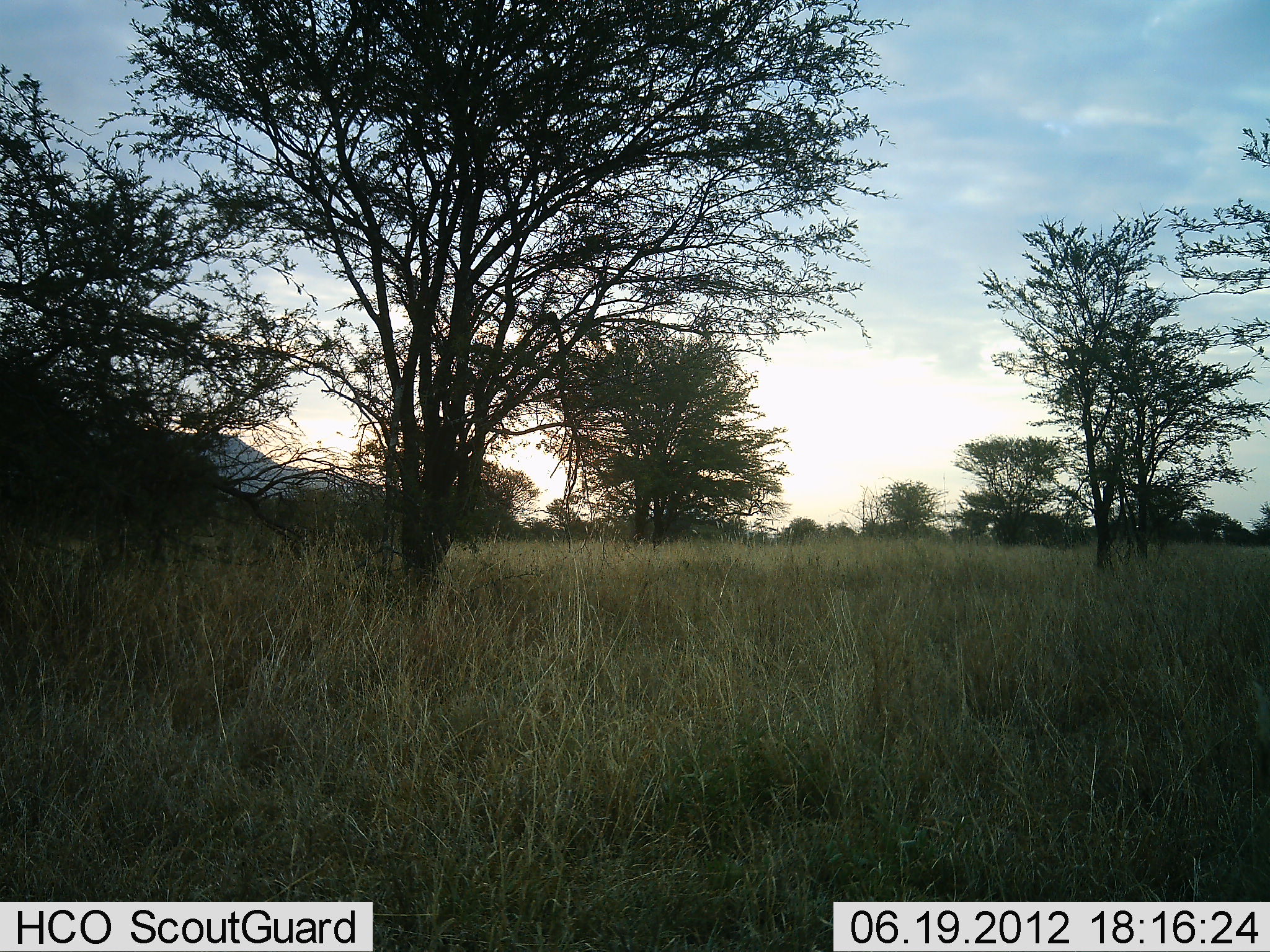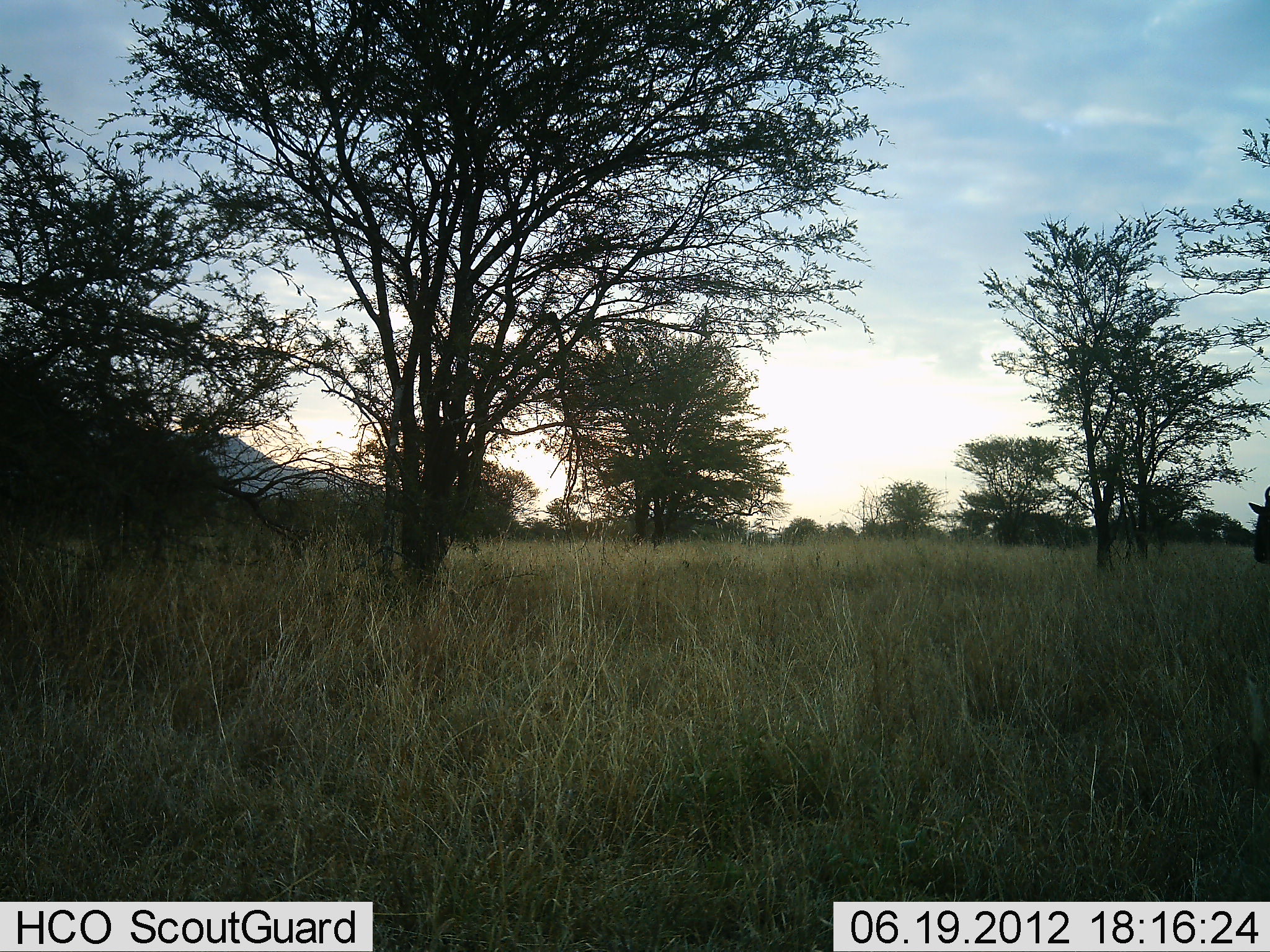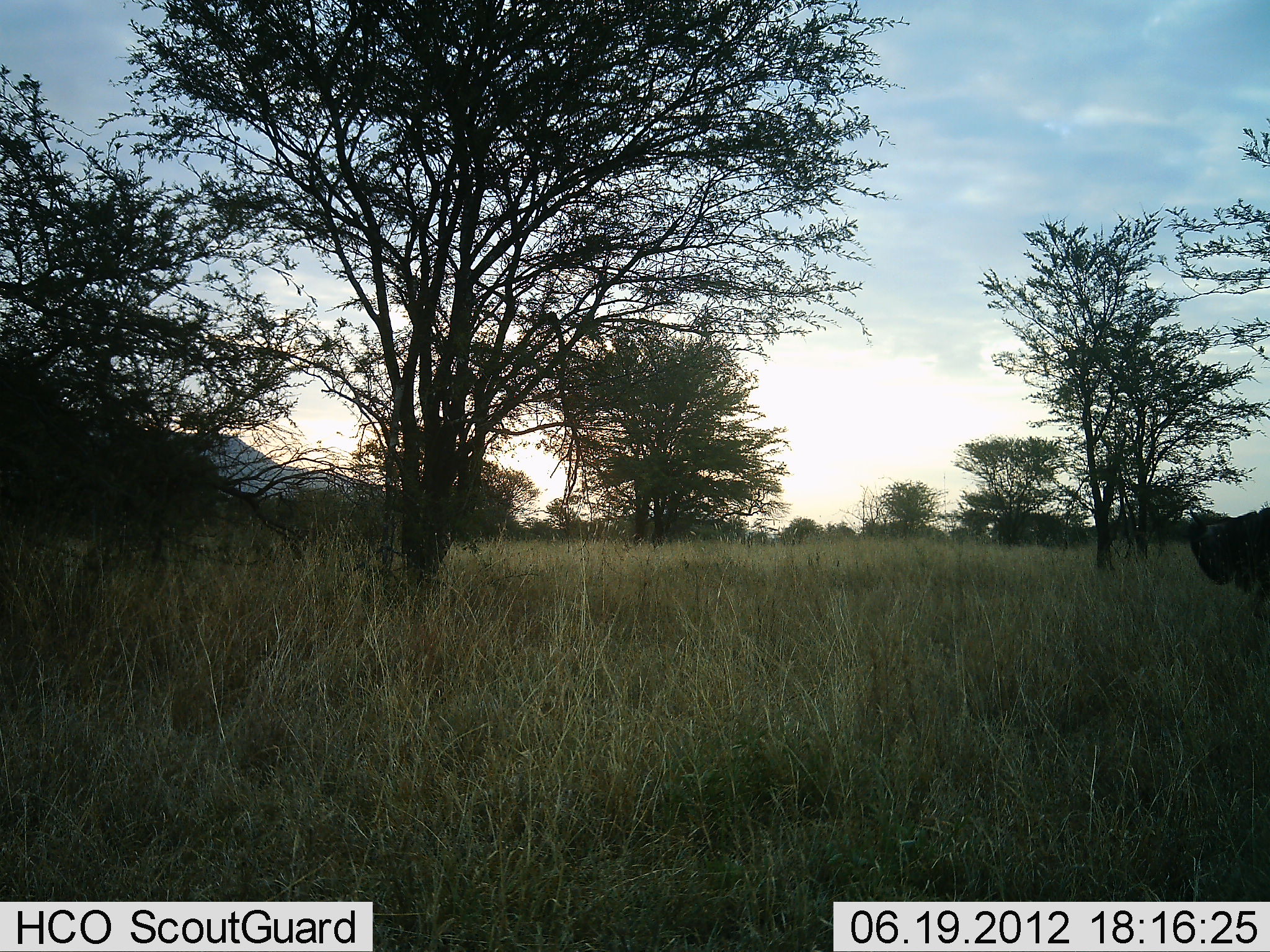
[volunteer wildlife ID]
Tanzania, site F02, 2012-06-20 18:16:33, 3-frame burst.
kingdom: Animalia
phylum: Chordata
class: Mammalia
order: Artiodactyla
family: Bovidae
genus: Connochaetes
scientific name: Connochaetes taurinus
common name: blue wildebeest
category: wildebeest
Wildebeest (blue wildebeest) (Connochaetes taurinus), count 1. Behavior (volunteer vote fractions): standing 30%, resting 0%, moving 70%, interacting 0%. Young present (vote fraction): 0%. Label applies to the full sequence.